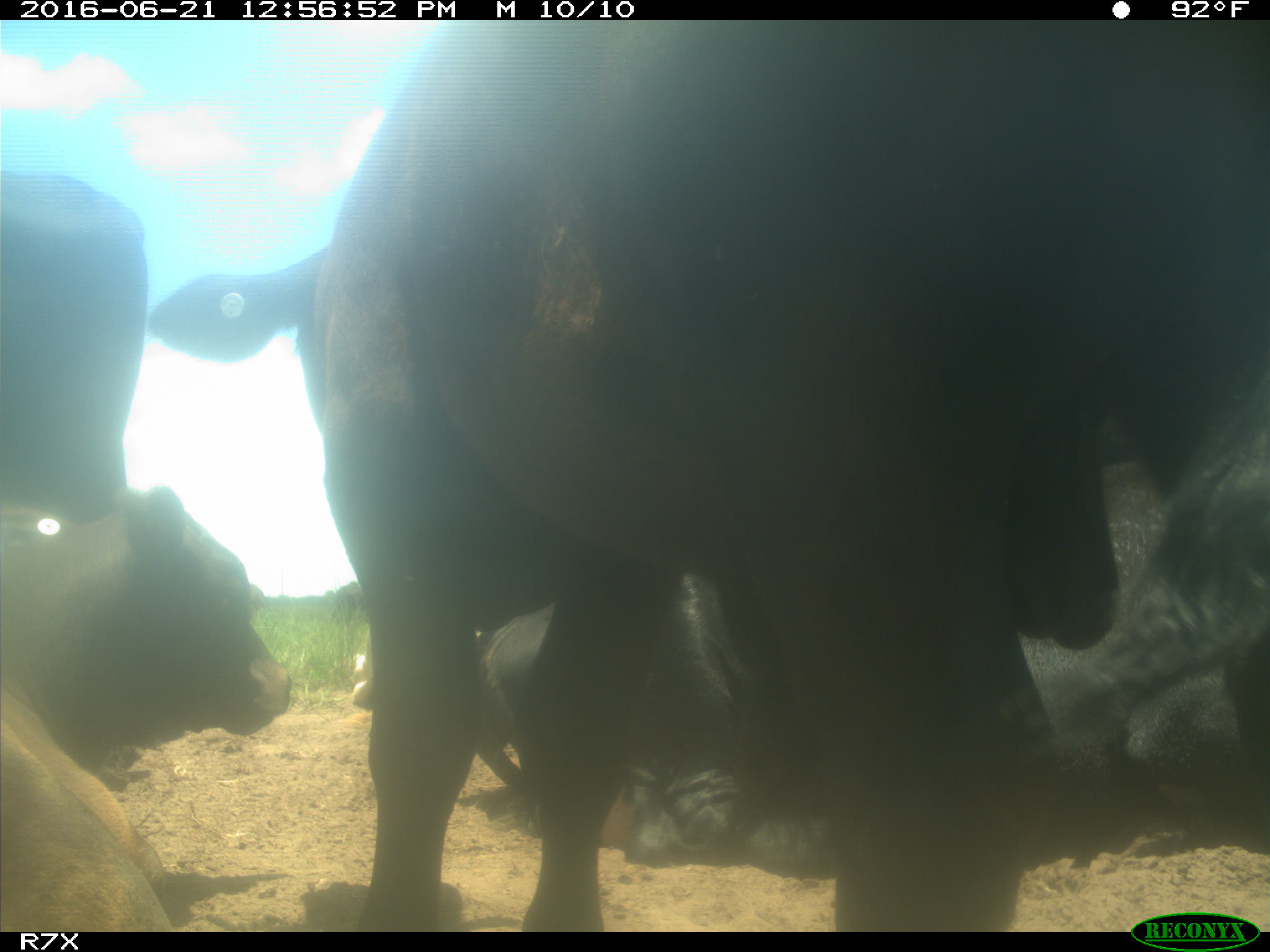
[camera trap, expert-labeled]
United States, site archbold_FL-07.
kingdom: Animalia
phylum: Chordata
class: Mammalia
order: Artiodactyla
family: Bovidae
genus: Bos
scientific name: Bos taurus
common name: domestic cow